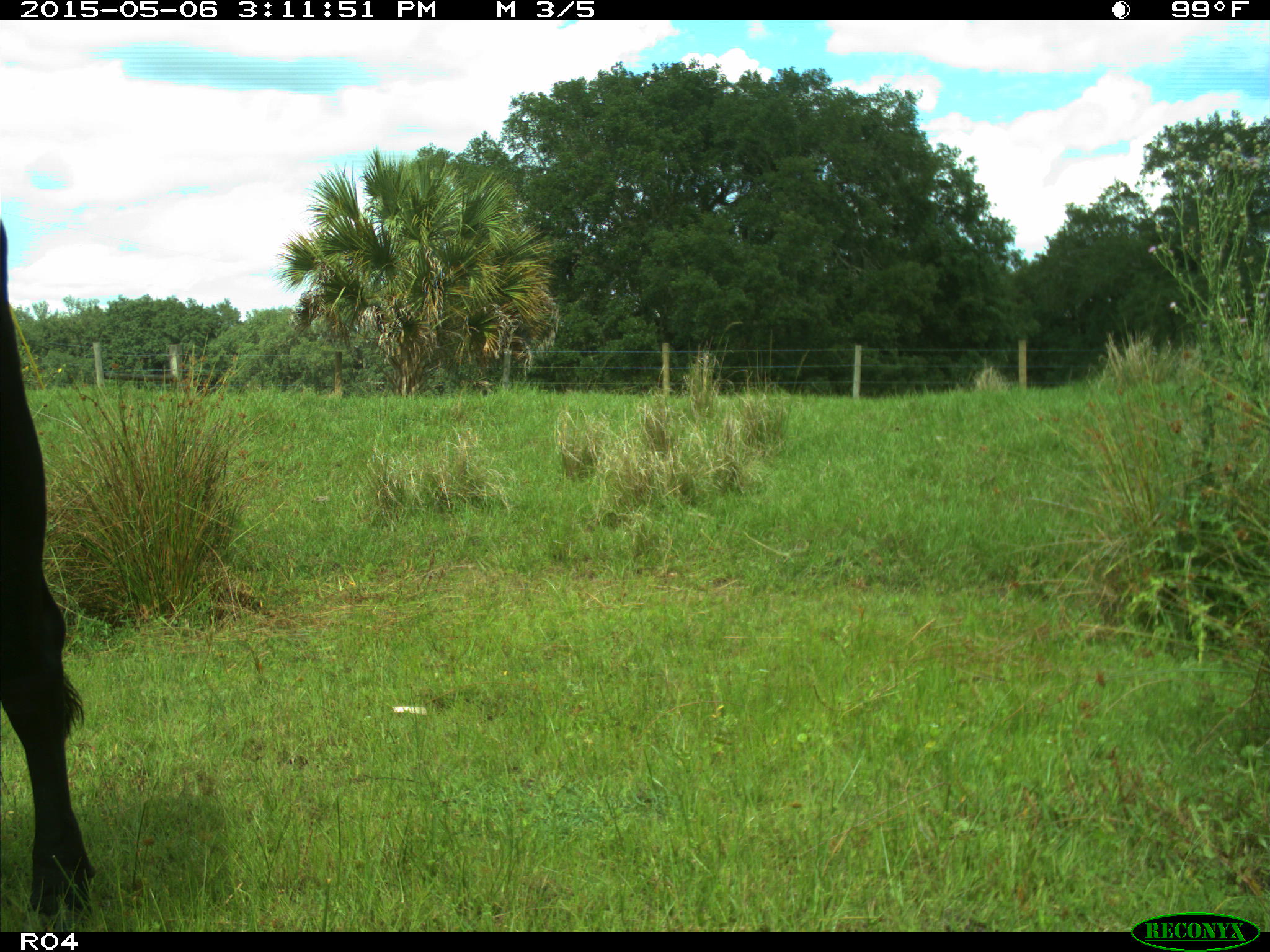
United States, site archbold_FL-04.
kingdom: Animalia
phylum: Chordata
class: Mammalia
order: Artiodactyla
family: Bovidae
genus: Bos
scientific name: Bos taurus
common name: domestic cow